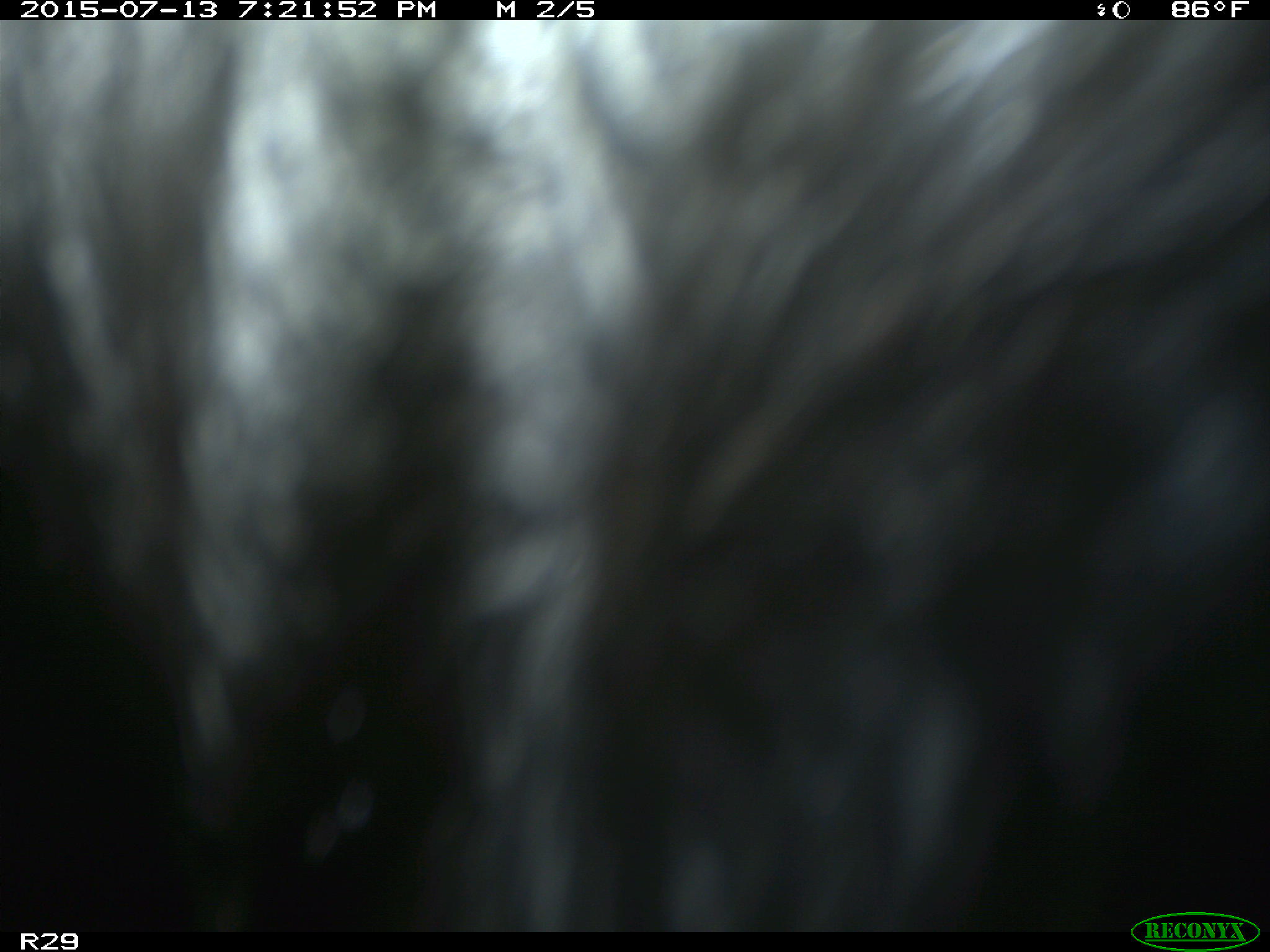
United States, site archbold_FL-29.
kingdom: Animalia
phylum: Chordata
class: Mammalia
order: Artiodactyla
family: Bovidae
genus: Bos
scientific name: Bos taurus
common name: domestic cow